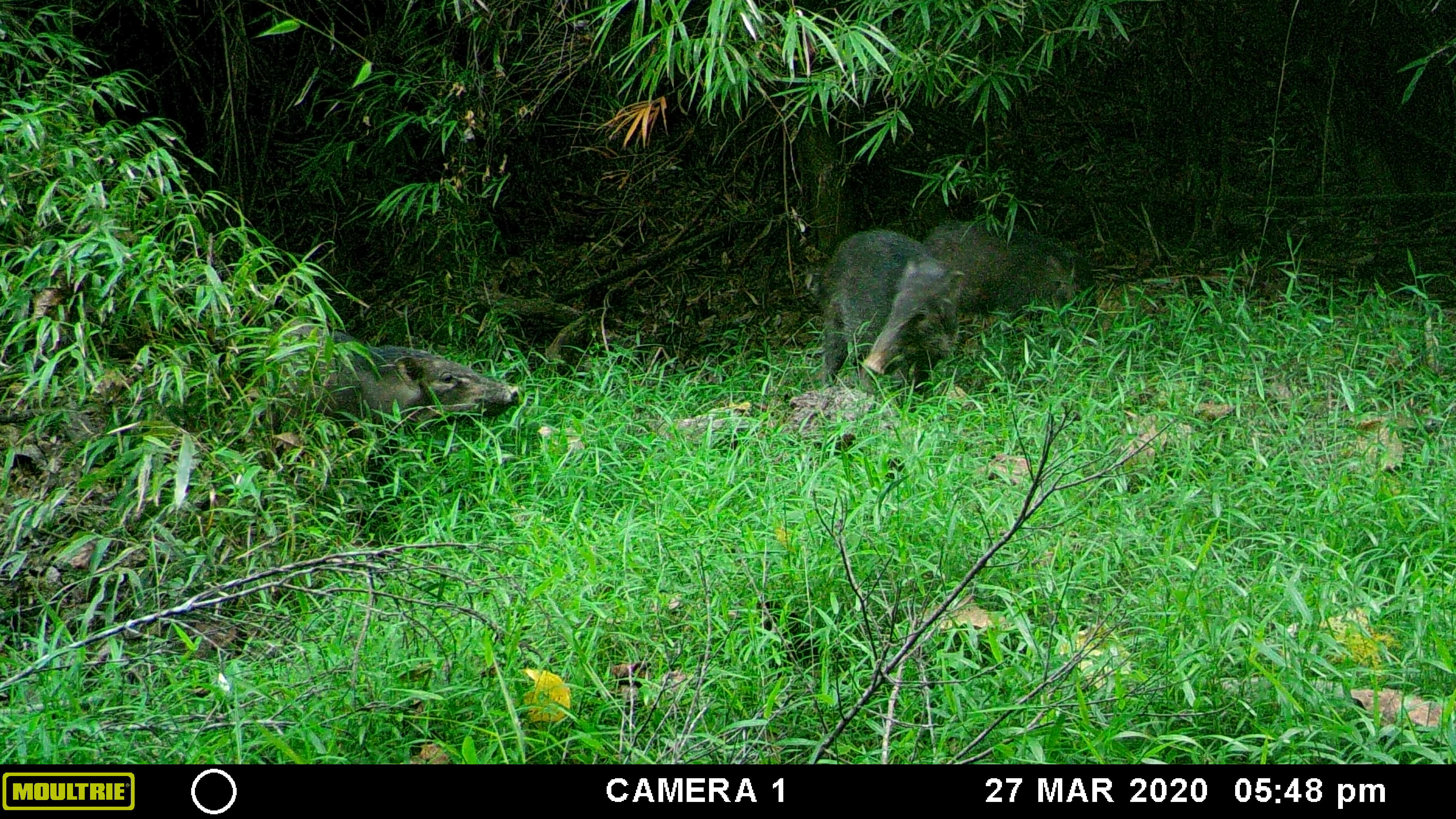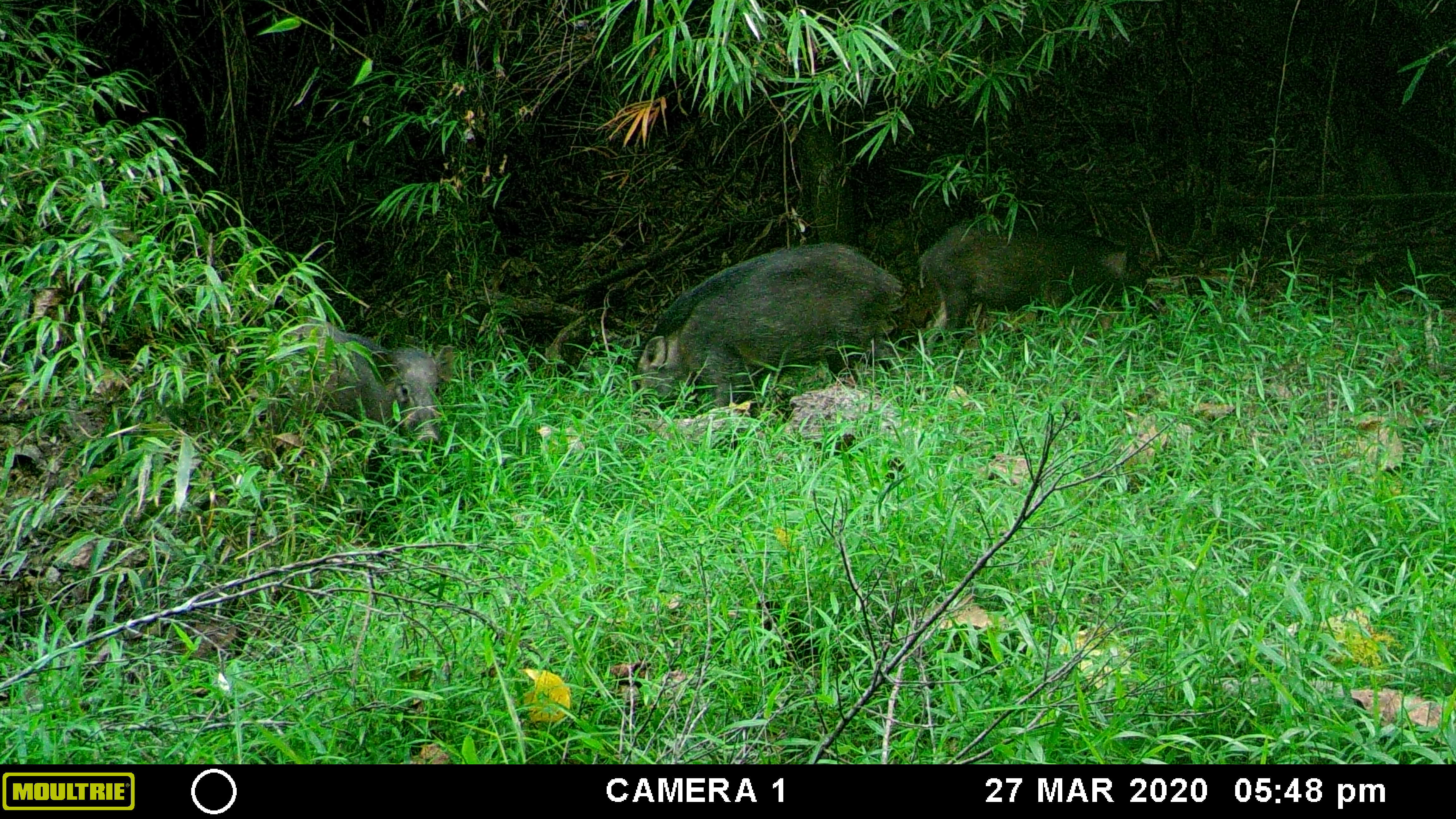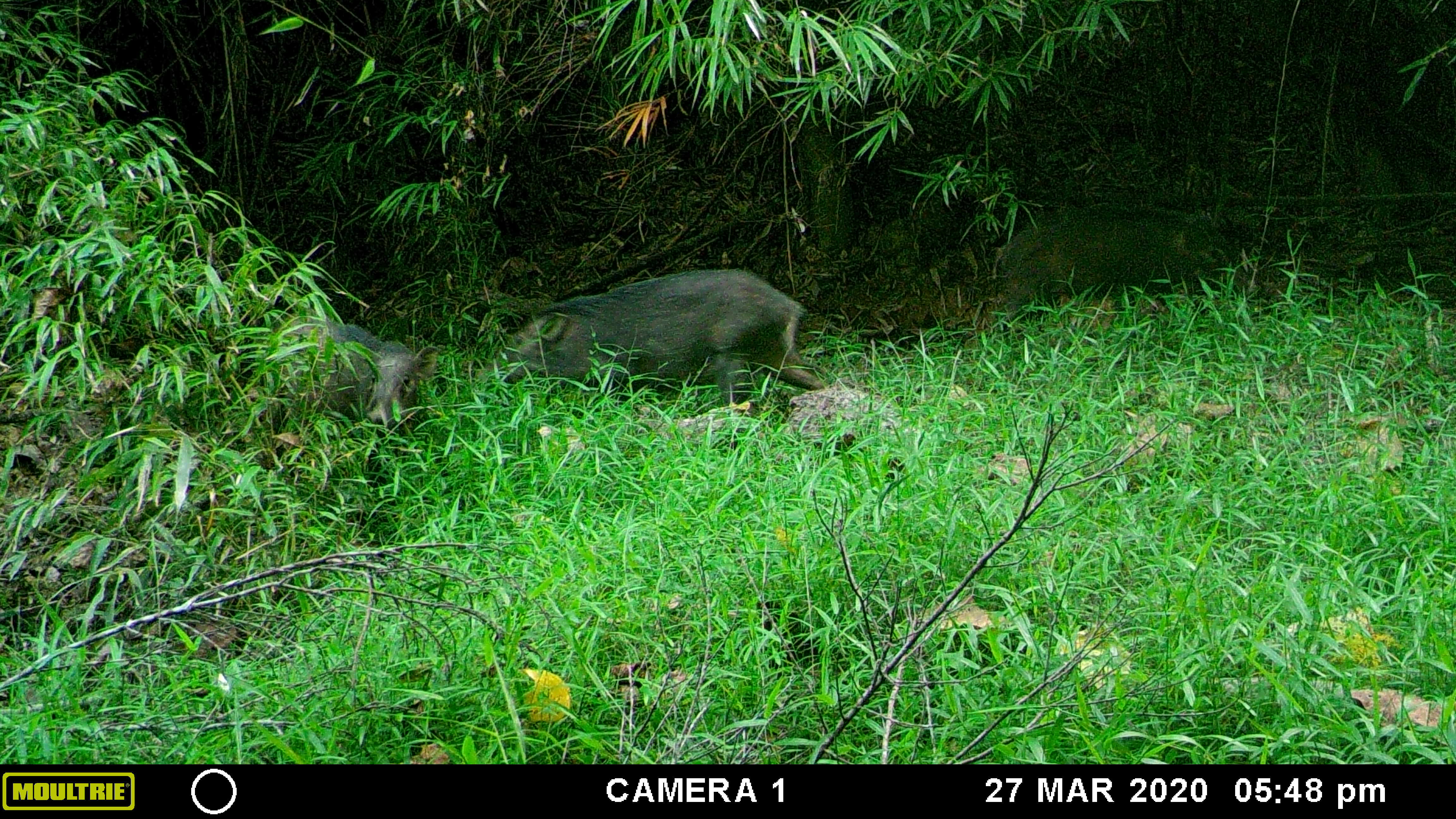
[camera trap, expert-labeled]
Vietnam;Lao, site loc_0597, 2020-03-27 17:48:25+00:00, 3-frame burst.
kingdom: Animalia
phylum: Chordata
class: Mammalia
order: Artiodactyla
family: Suidae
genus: Sus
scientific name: Sus scrofa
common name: eurasian wild pig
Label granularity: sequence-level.